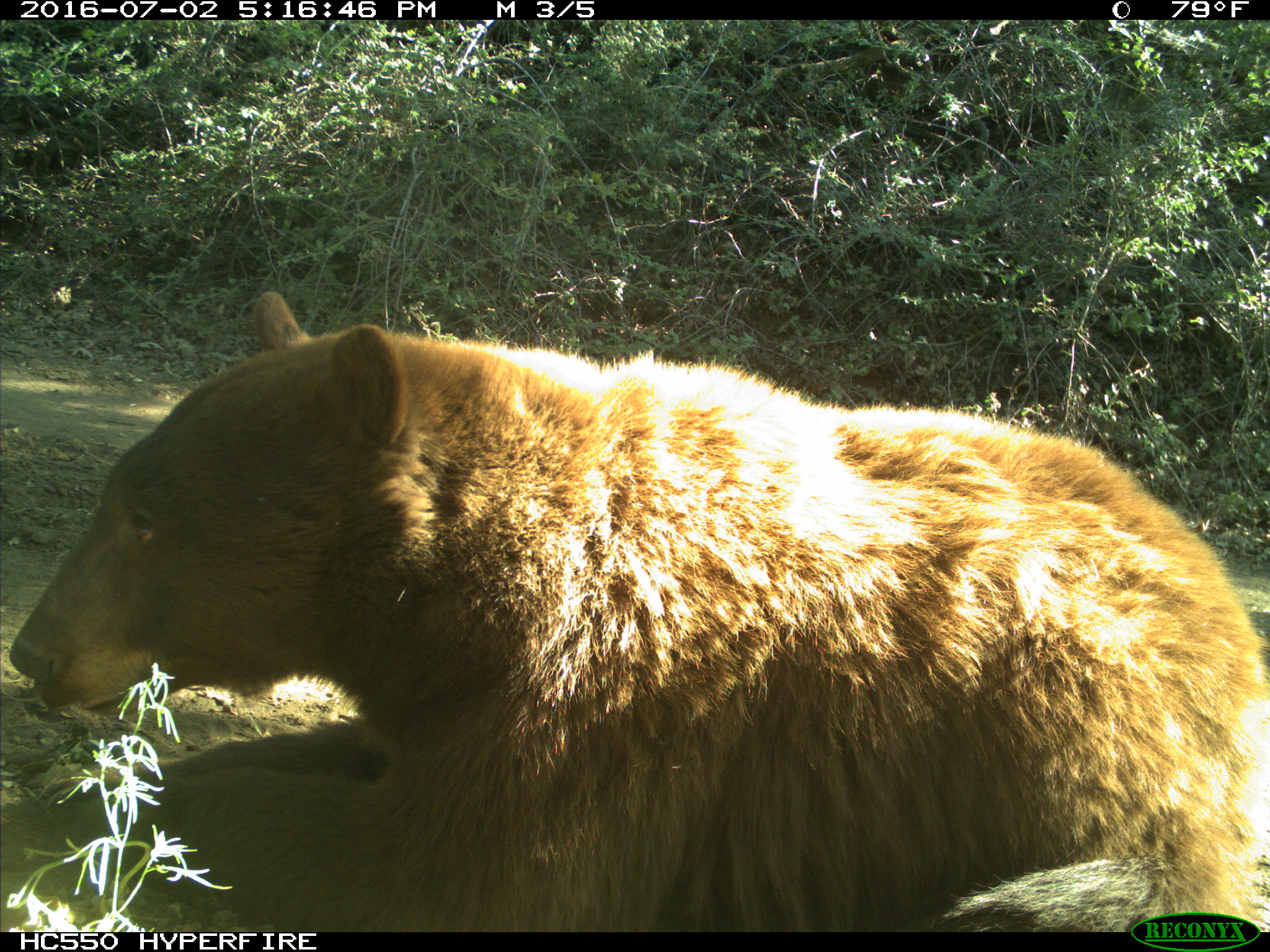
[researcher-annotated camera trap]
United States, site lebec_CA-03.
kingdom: Animalia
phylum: Chordata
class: Mammalia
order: Carnivora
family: Ursidae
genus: Ursus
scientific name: Ursus americanus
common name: american black bear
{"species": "Ursus americanus (american black bear)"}